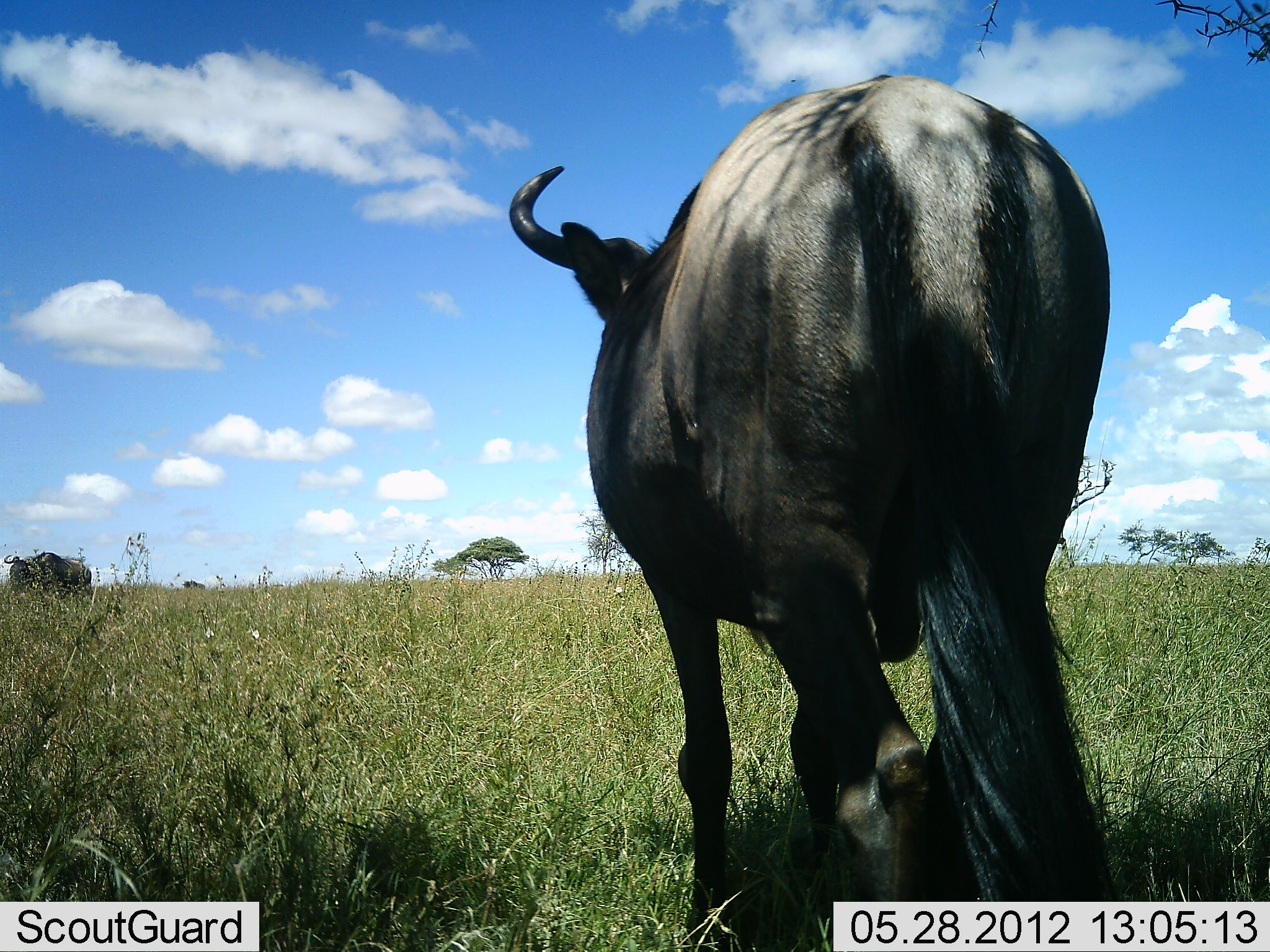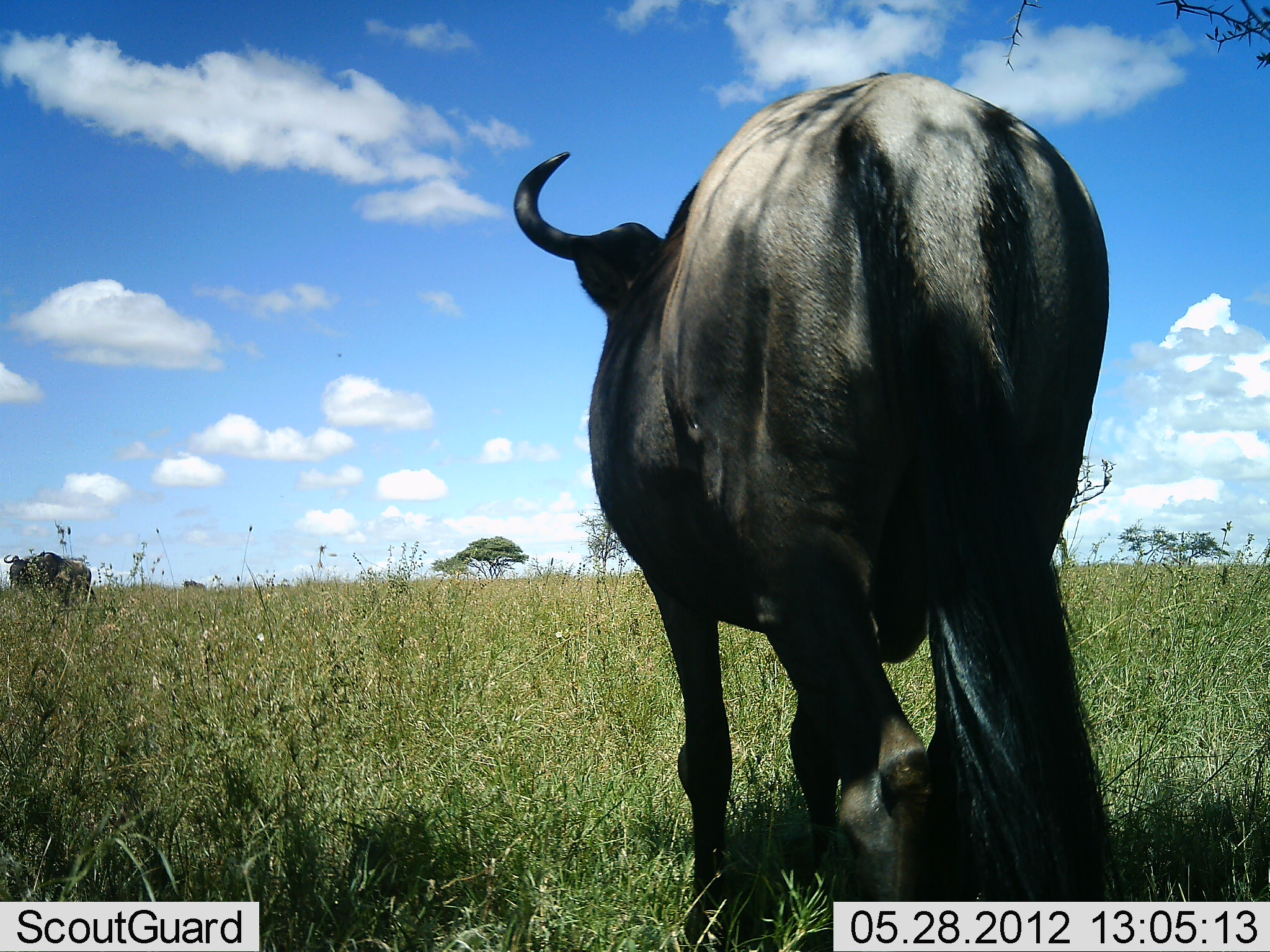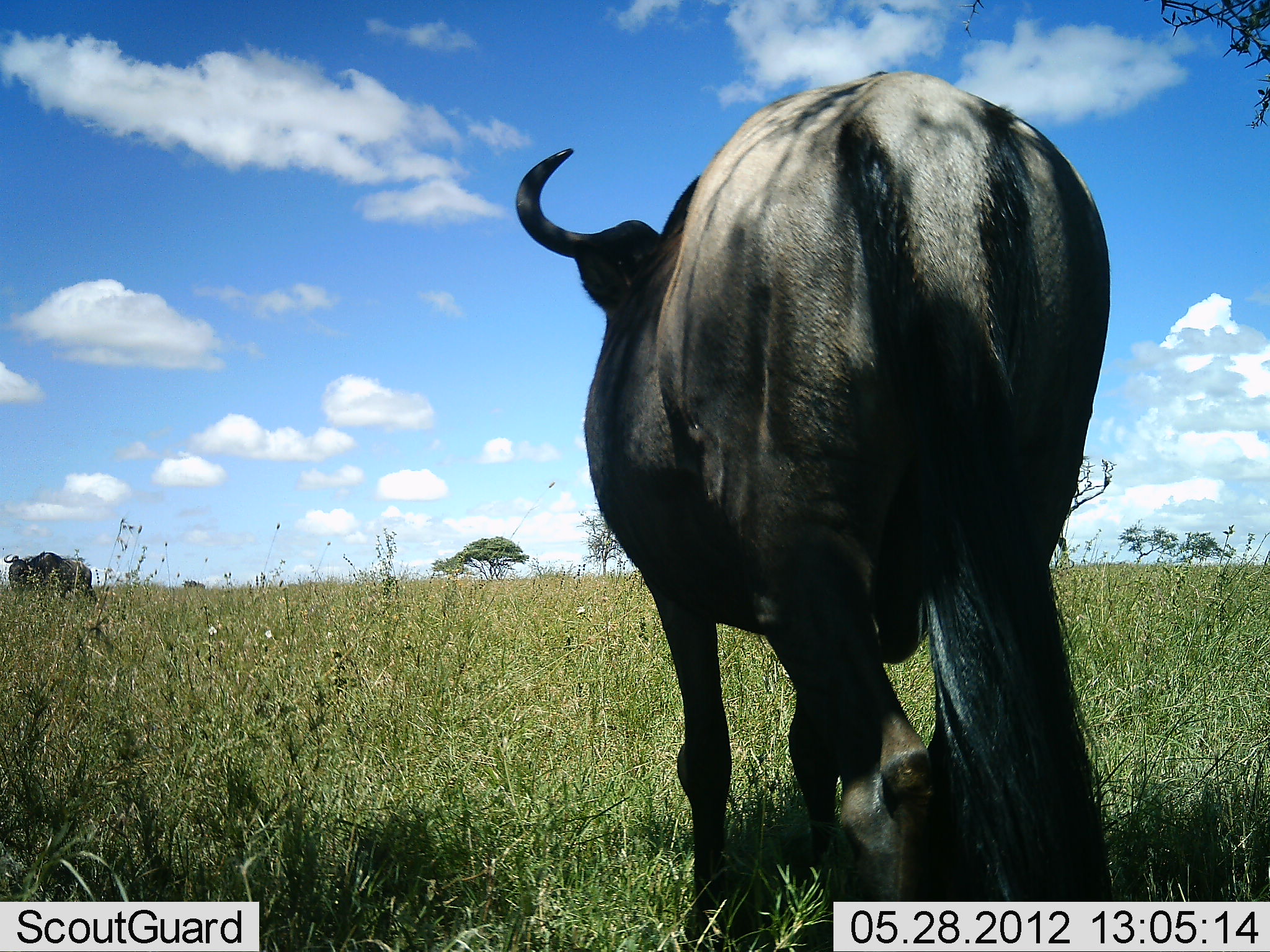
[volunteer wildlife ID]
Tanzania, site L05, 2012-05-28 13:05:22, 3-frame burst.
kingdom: Animalia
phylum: Chordata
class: Mammalia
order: Artiodactyla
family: Bovidae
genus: Connochaetes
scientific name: Connochaetes taurinus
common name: blue wildebeest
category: wildebeest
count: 1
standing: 80%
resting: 0%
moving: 20%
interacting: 0%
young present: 0%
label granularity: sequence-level